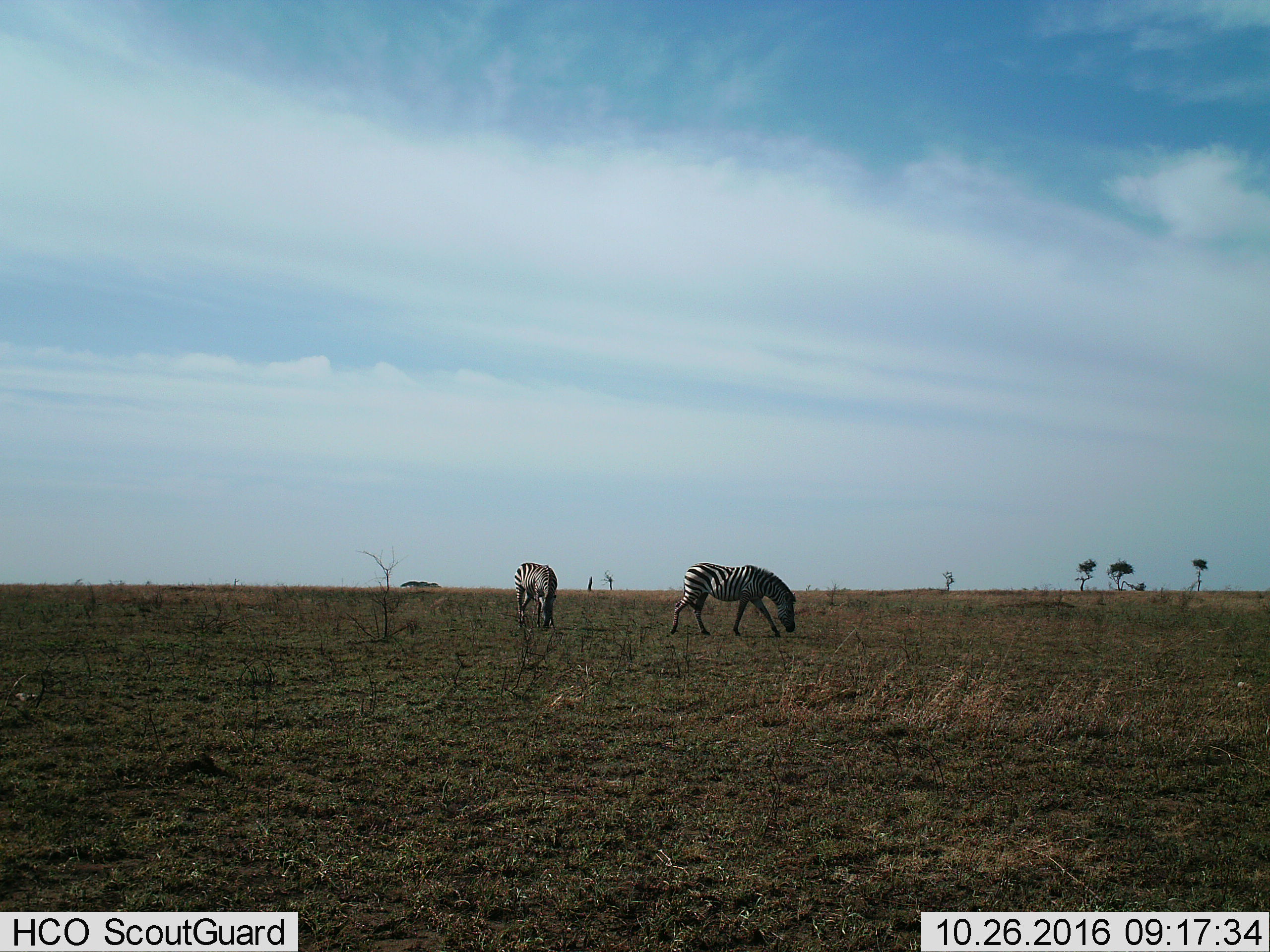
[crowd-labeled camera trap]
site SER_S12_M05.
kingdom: Animalia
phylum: Chordata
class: Mammalia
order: Perissodactyla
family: Equidae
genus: Equus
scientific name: Equus quagga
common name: plains zebra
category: zebraplains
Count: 2.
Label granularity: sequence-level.